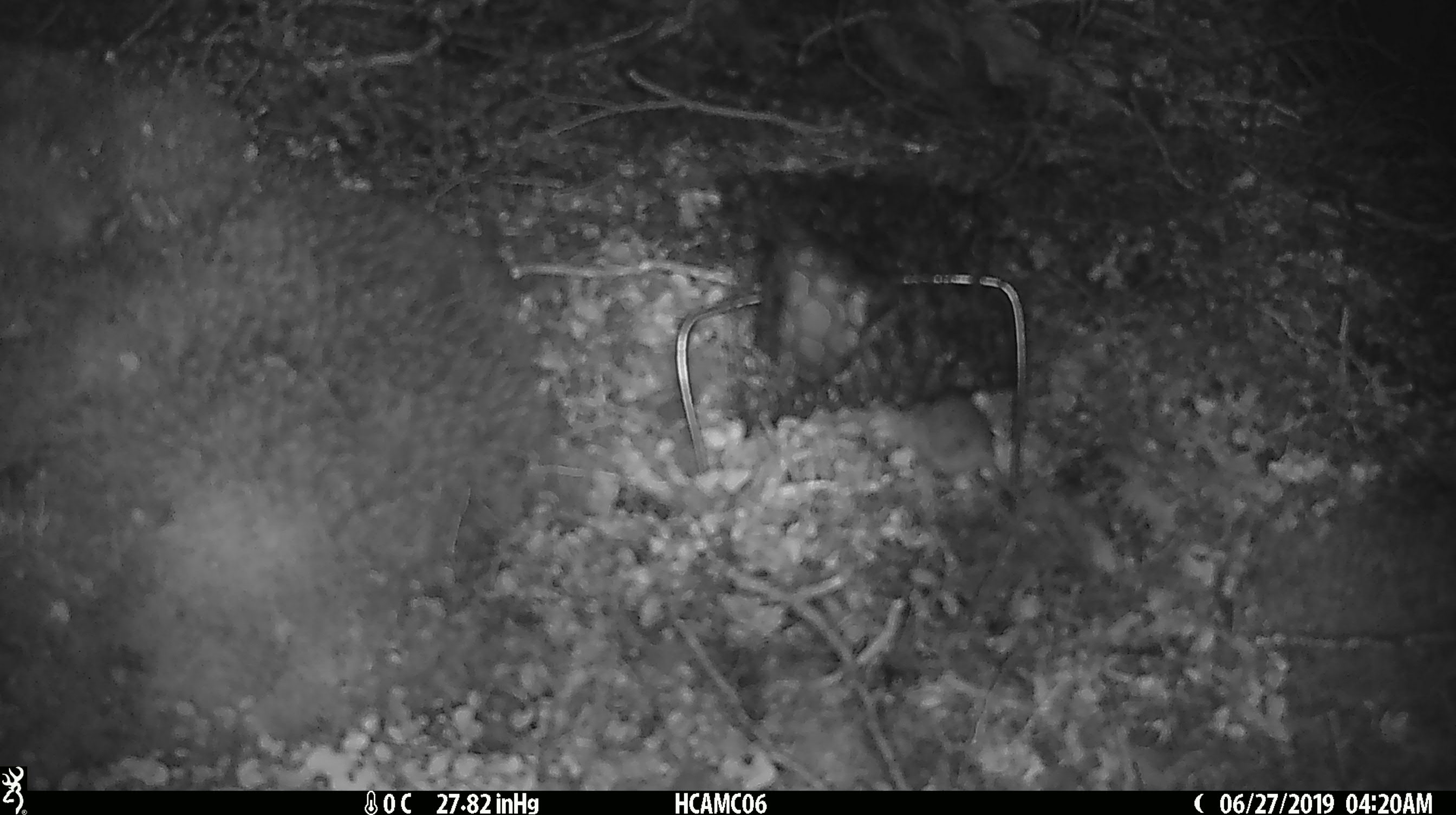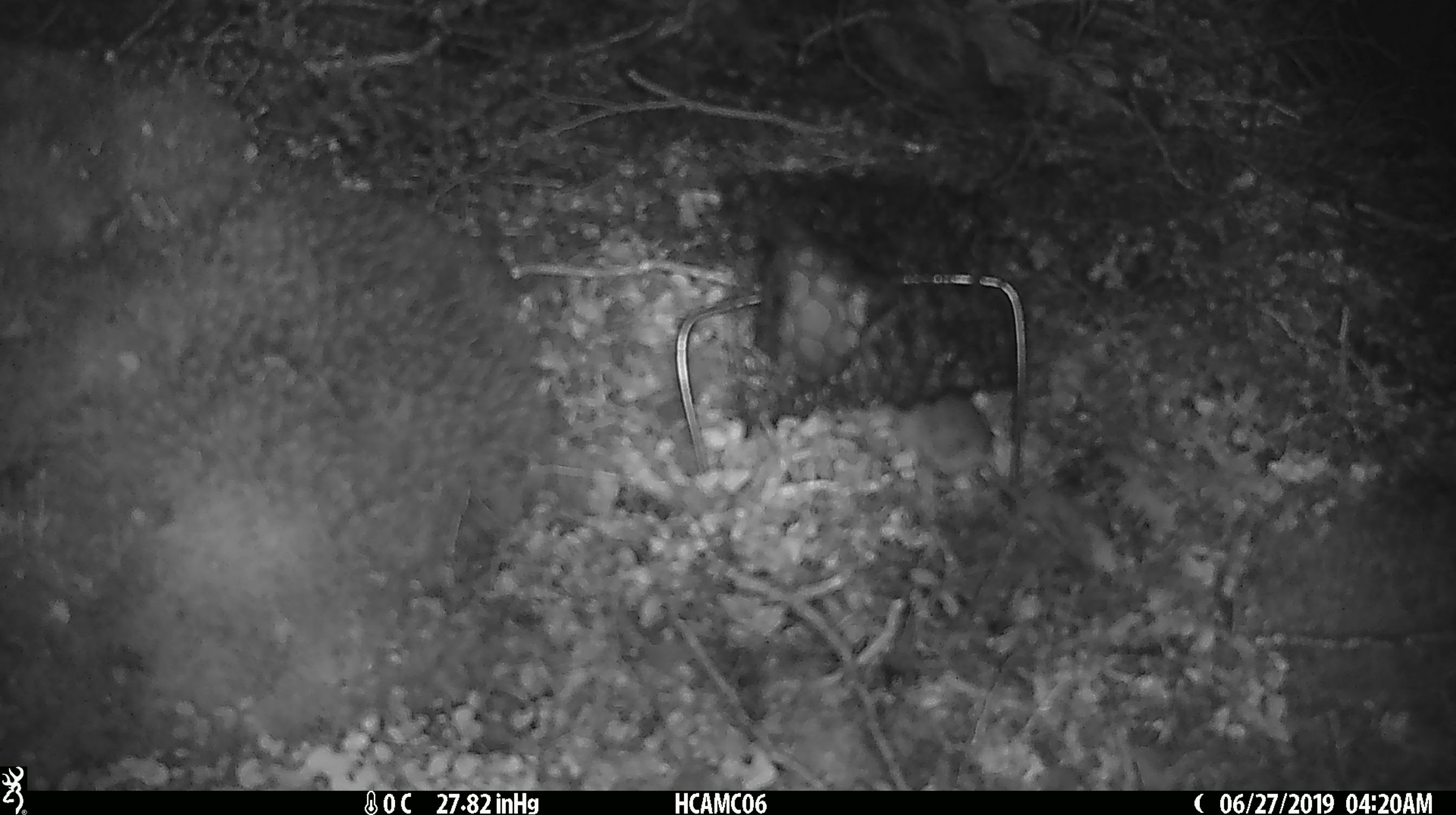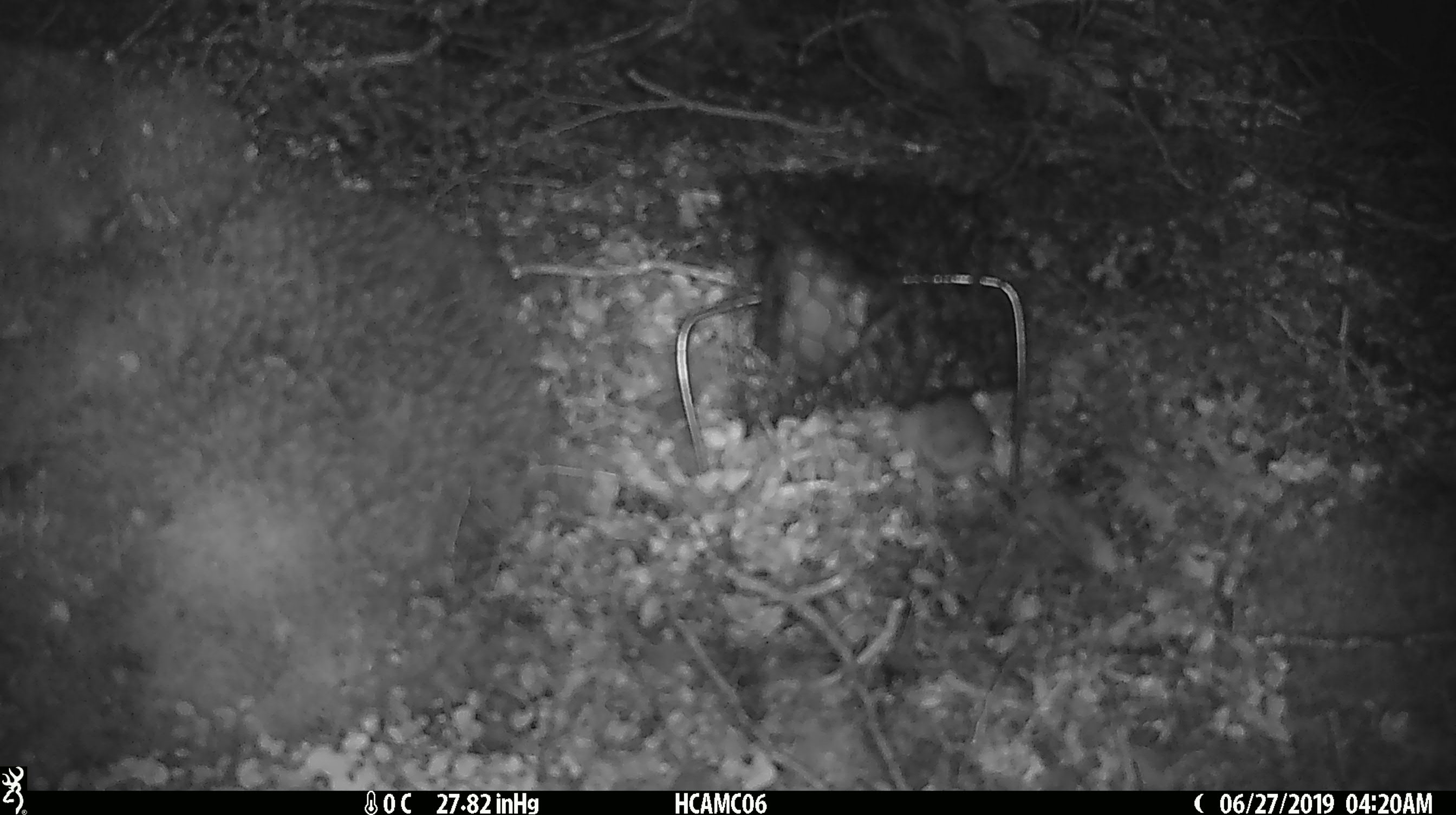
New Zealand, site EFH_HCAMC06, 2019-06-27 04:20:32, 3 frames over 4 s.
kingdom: Animalia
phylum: Chordata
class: Mammalia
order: Rodentia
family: Muridae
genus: Mus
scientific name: Mus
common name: mouse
Mouse (Mus).